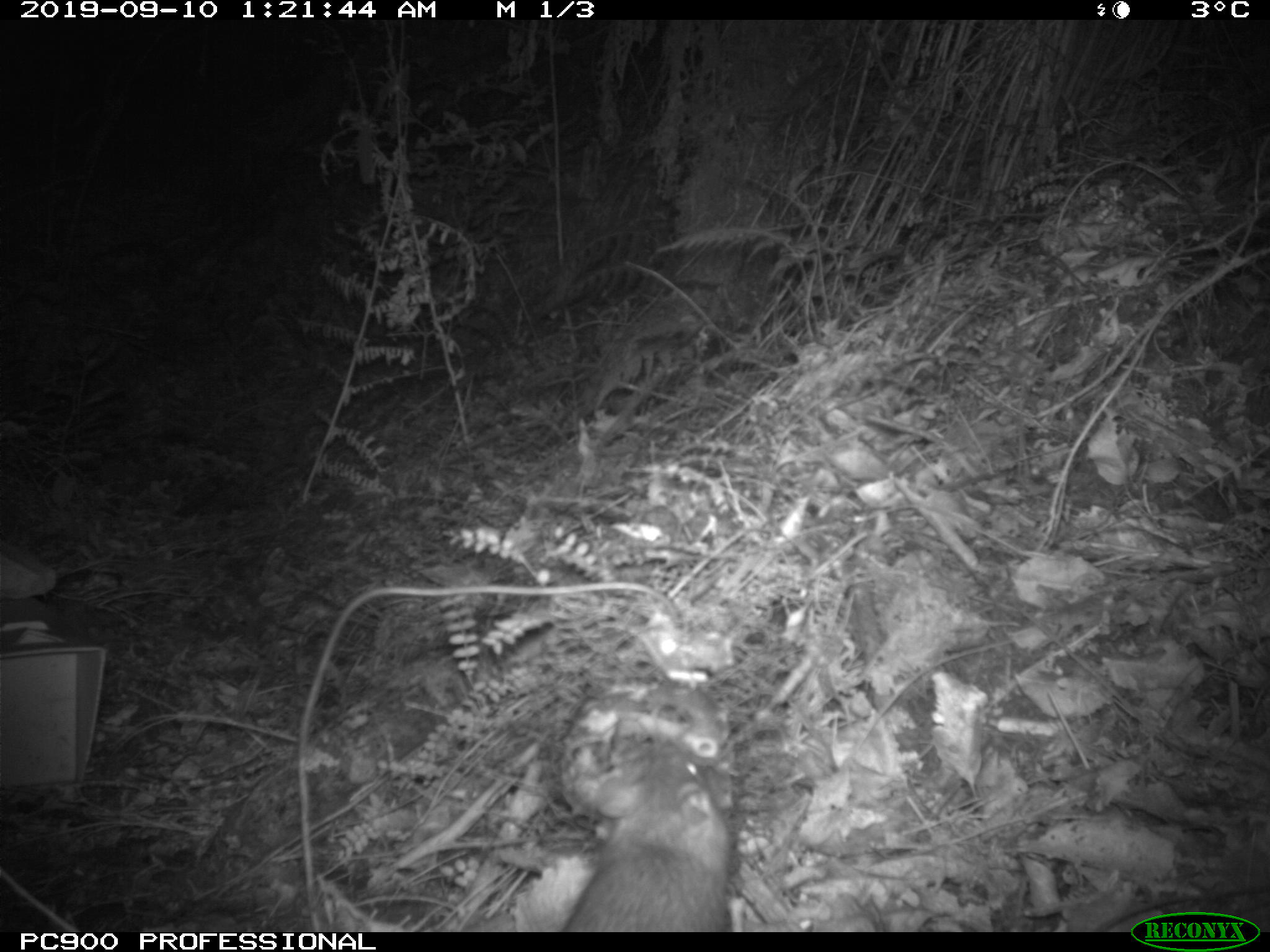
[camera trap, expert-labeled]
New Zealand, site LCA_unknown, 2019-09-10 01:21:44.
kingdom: Animalia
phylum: Chordata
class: Mammalia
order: Rodentia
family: Muridae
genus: Rattus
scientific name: Rattus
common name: rat